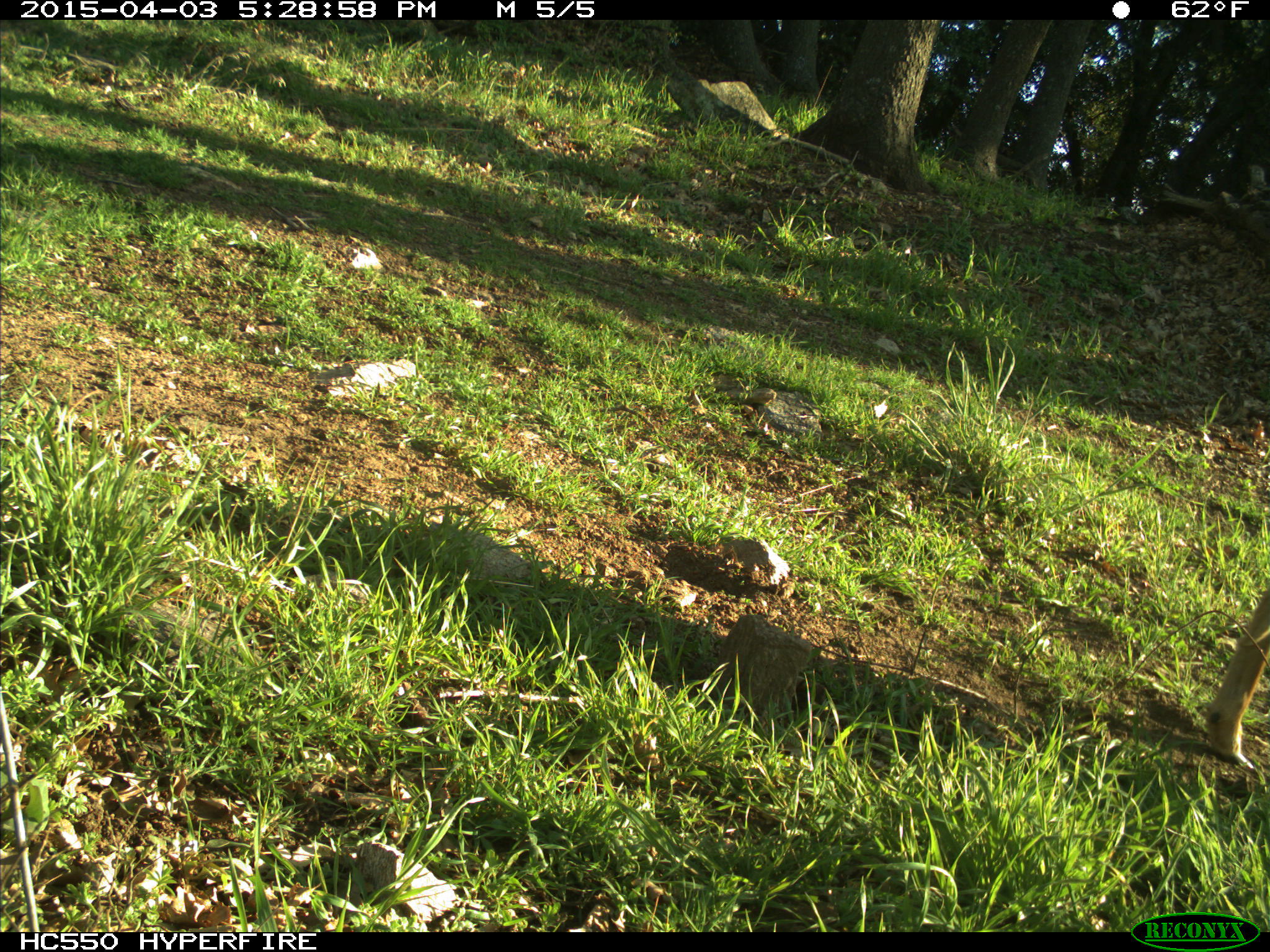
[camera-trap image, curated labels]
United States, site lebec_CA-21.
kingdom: Animalia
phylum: Chordata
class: Mammalia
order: Artiodactyla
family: Cervidae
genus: Odocoileus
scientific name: Odocoileus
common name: deer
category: unidentified deer